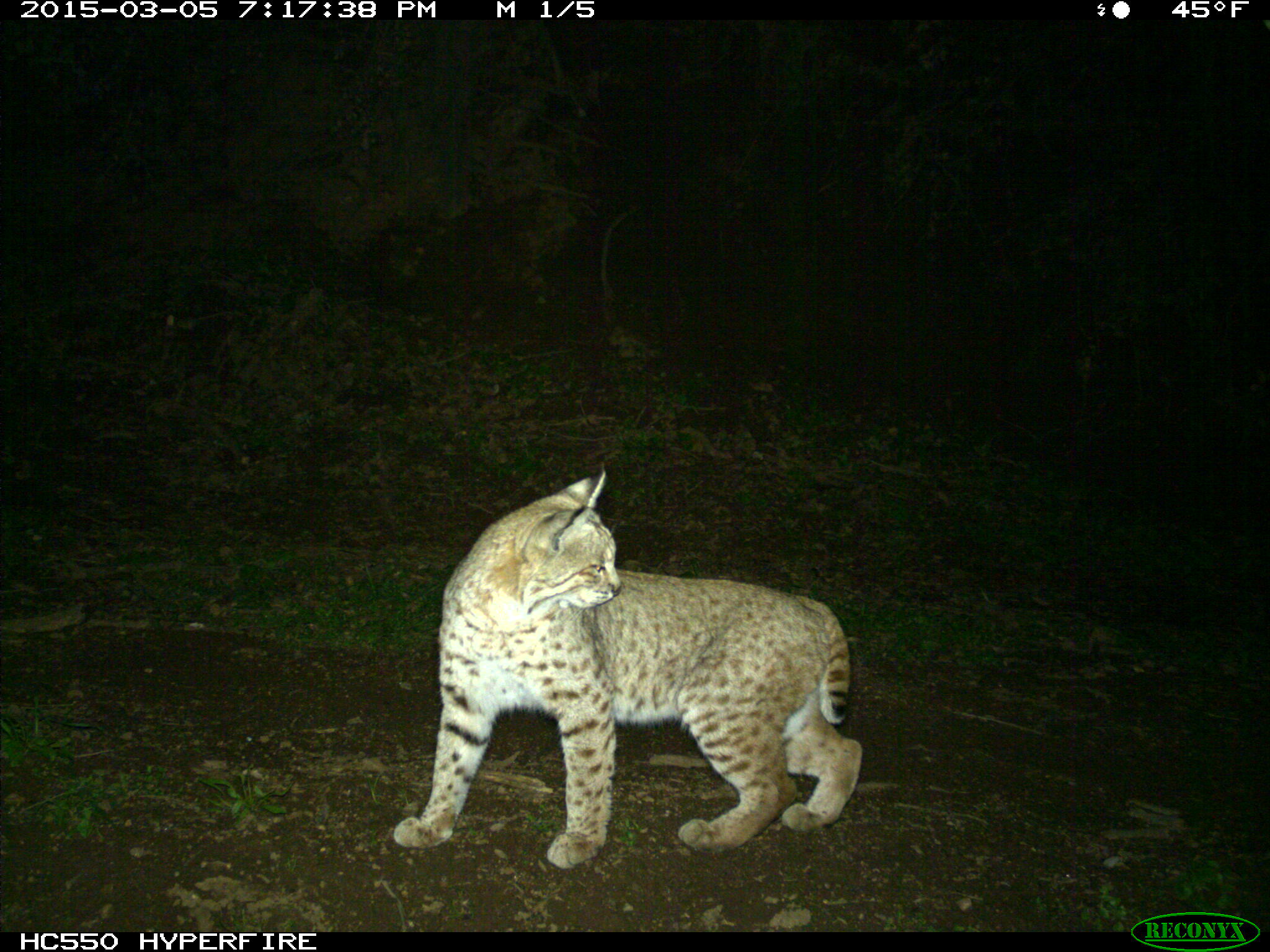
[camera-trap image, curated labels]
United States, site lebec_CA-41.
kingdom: Animalia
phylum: Chordata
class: Mammalia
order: Carnivora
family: Felidae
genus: Lynx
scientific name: Lynx rufus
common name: bobcat